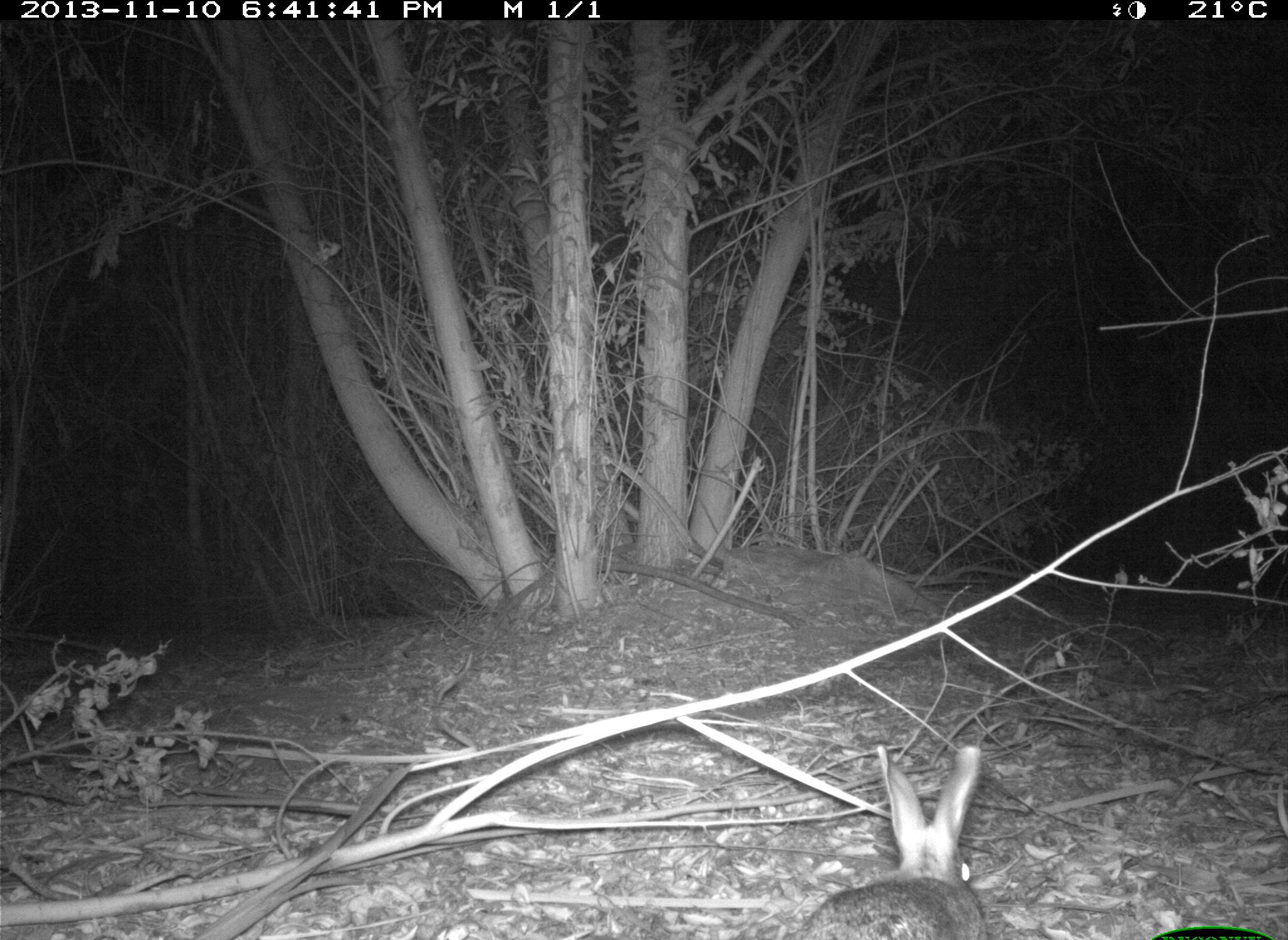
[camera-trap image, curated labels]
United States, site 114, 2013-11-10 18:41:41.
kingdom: Animalia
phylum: Chordata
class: Mammalia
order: Lagomorpha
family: Leporidae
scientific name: Leporidae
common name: rabbits and hares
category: rabbit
Rabbit (rabbits and hares) (Leporidae).